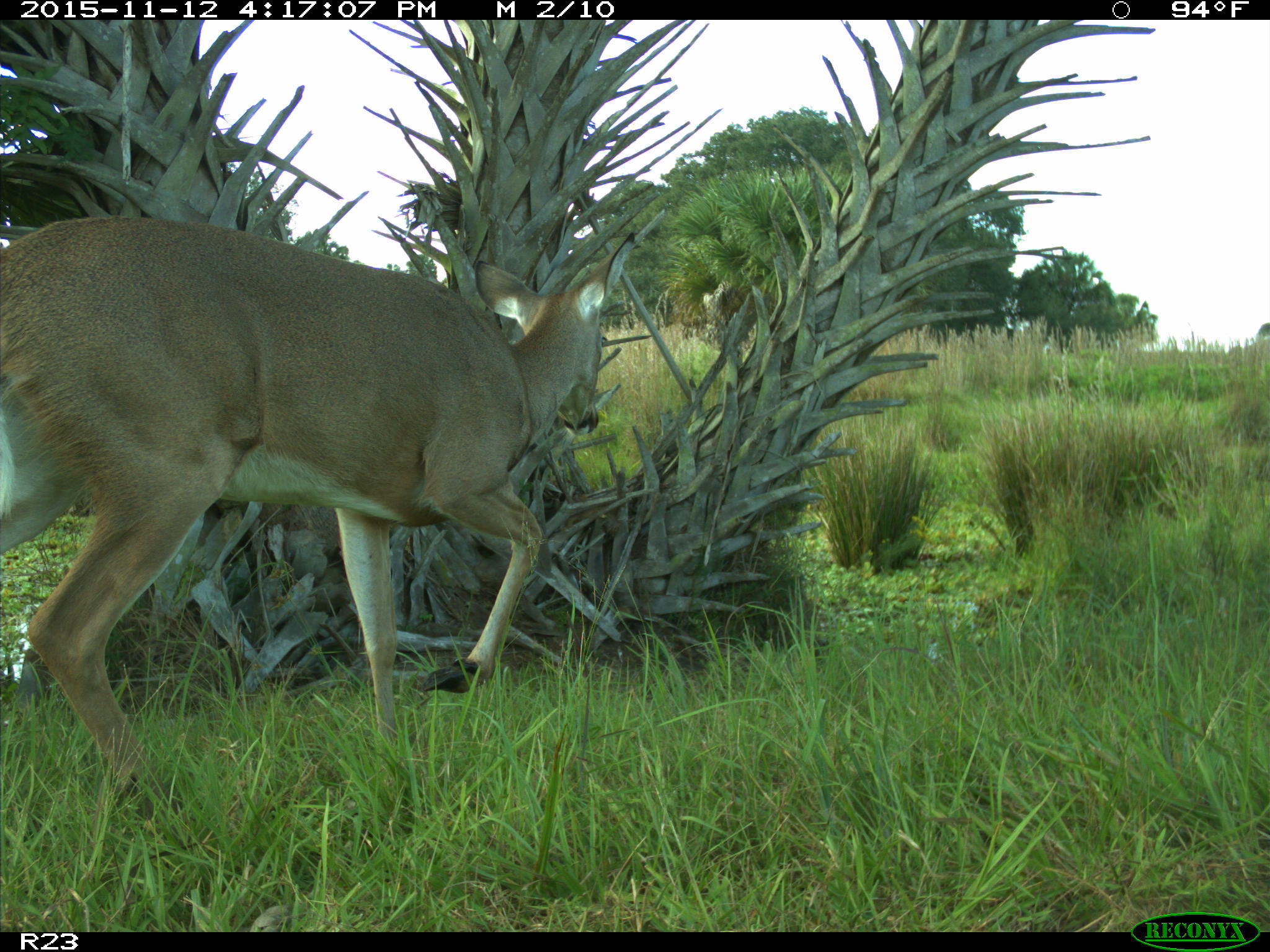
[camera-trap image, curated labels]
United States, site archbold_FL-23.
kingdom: Animalia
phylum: Chordata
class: Mammalia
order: Artiodactyla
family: Cervidae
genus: Odocoileus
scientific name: Odocoileus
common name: deer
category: unidentified deer